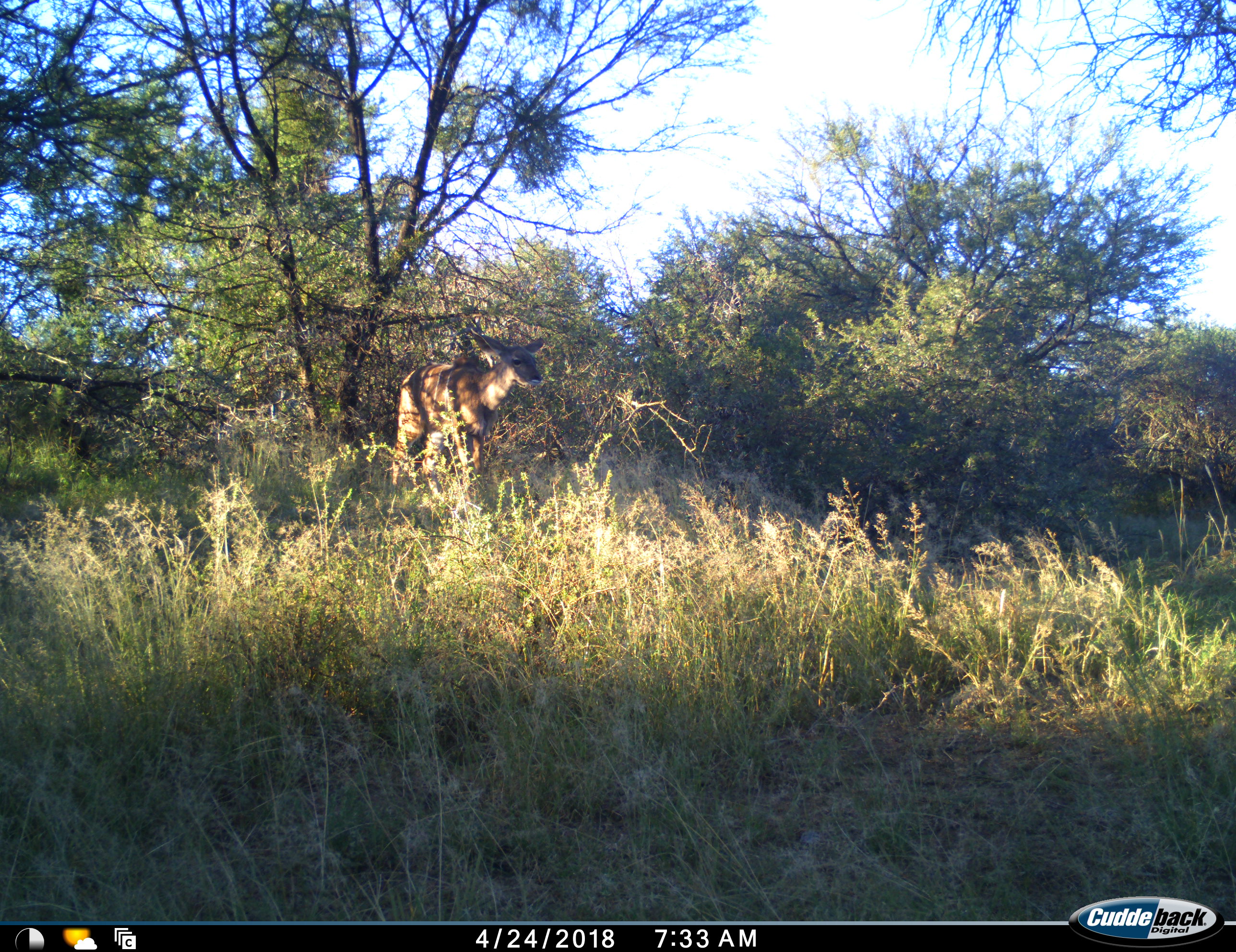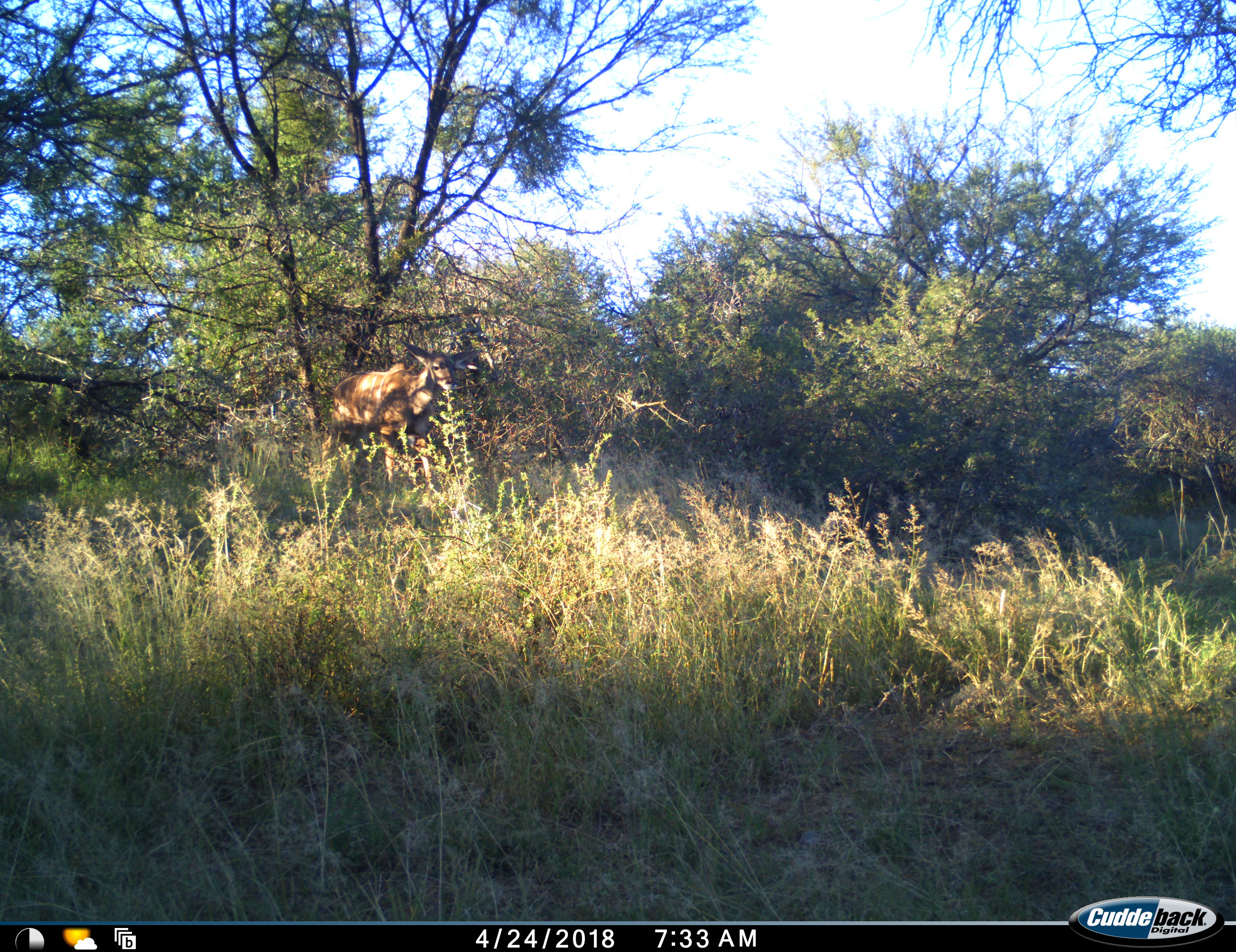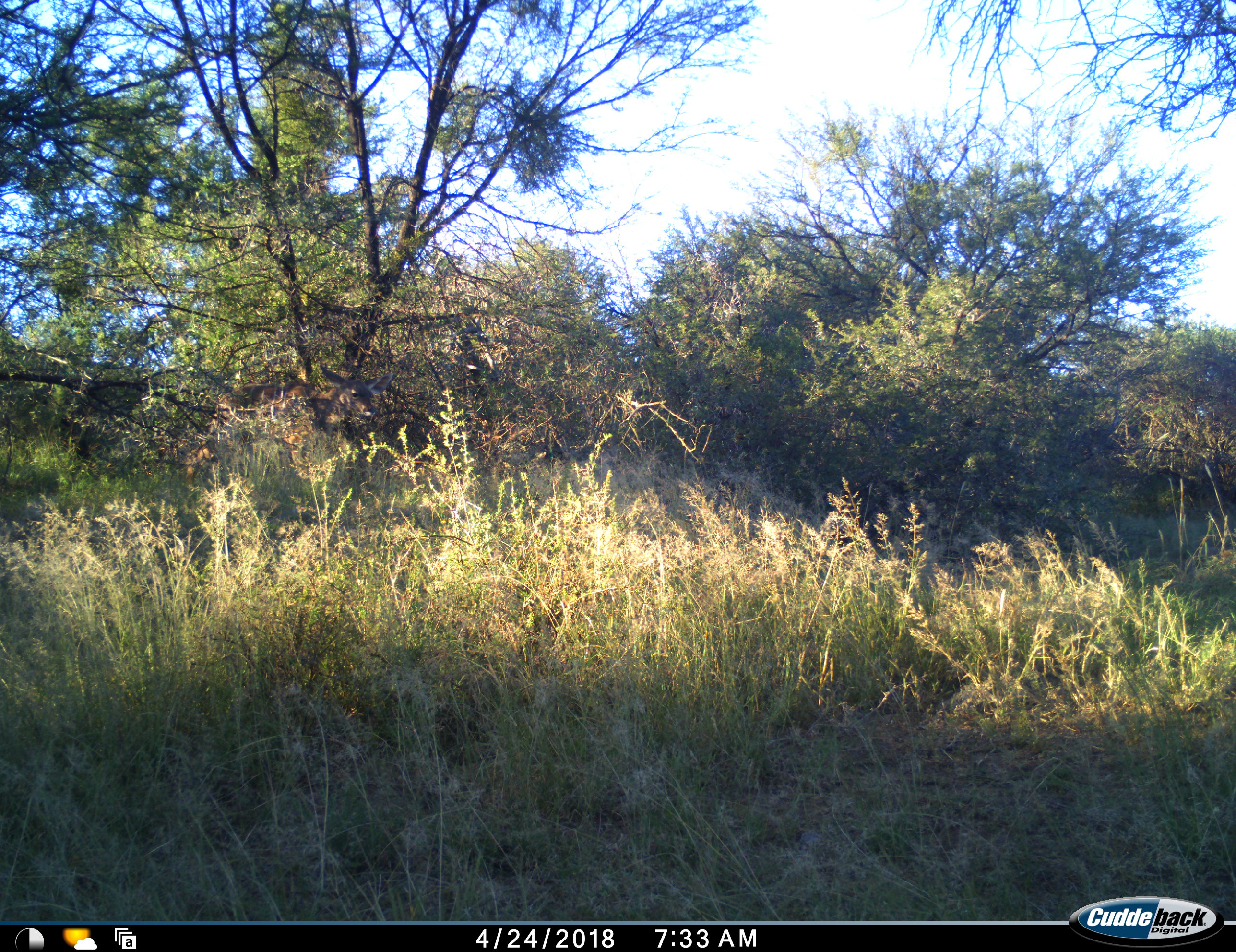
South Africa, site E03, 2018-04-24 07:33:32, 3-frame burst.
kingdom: Animalia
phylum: Chordata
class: Mammalia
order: Artiodactyla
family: Bovidae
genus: Tragelaphus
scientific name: Tragelaphus strepsiceros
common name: greater kudu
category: kudu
Kudu (greater kudu) (Tragelaphus strepsiceros), count 1. Behavior (volunteer vote fractions): standing 17%, resting 0%, moving 83%, interacting 0%. Young present (vote fraction): 17%. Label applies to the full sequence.